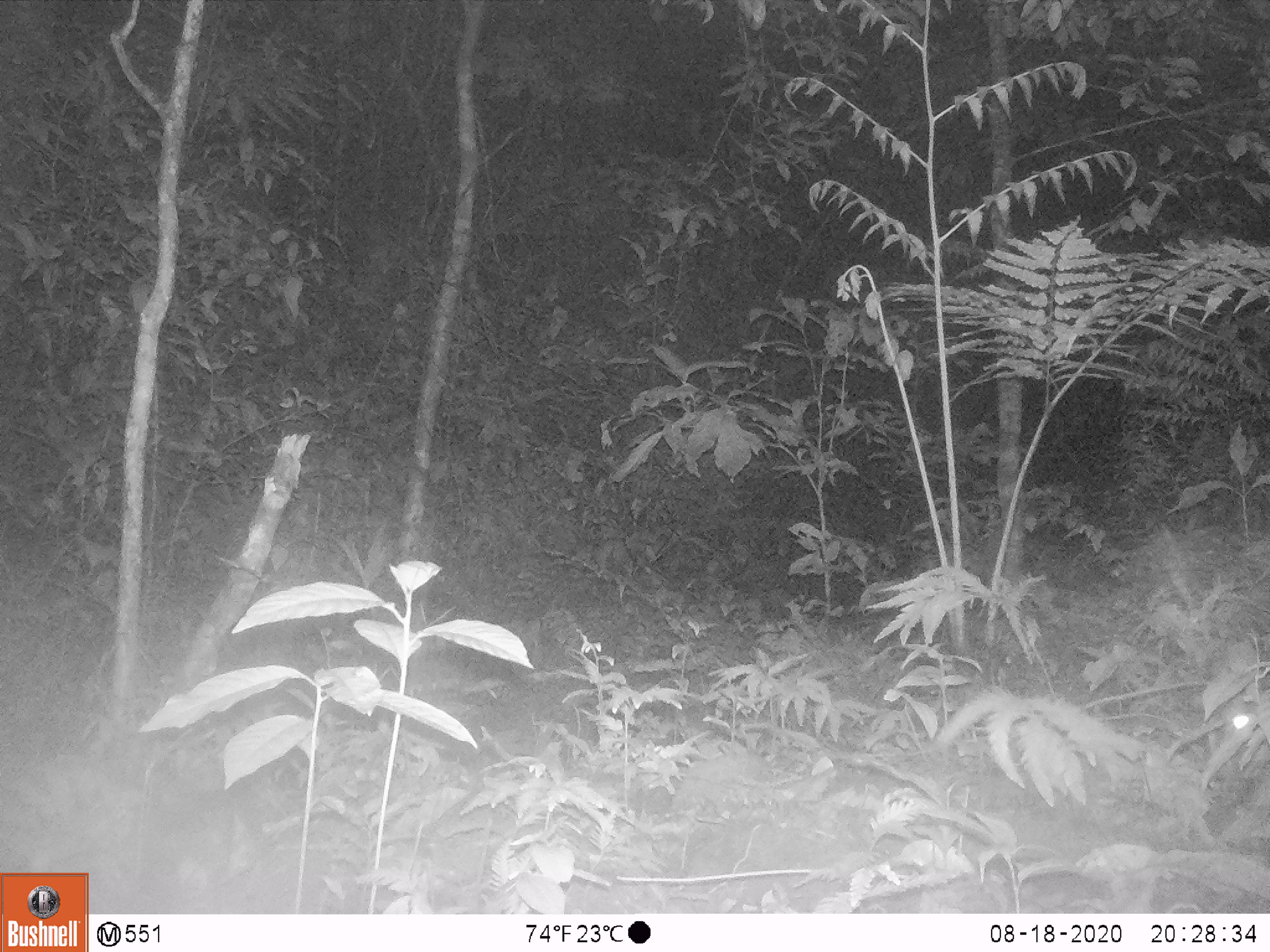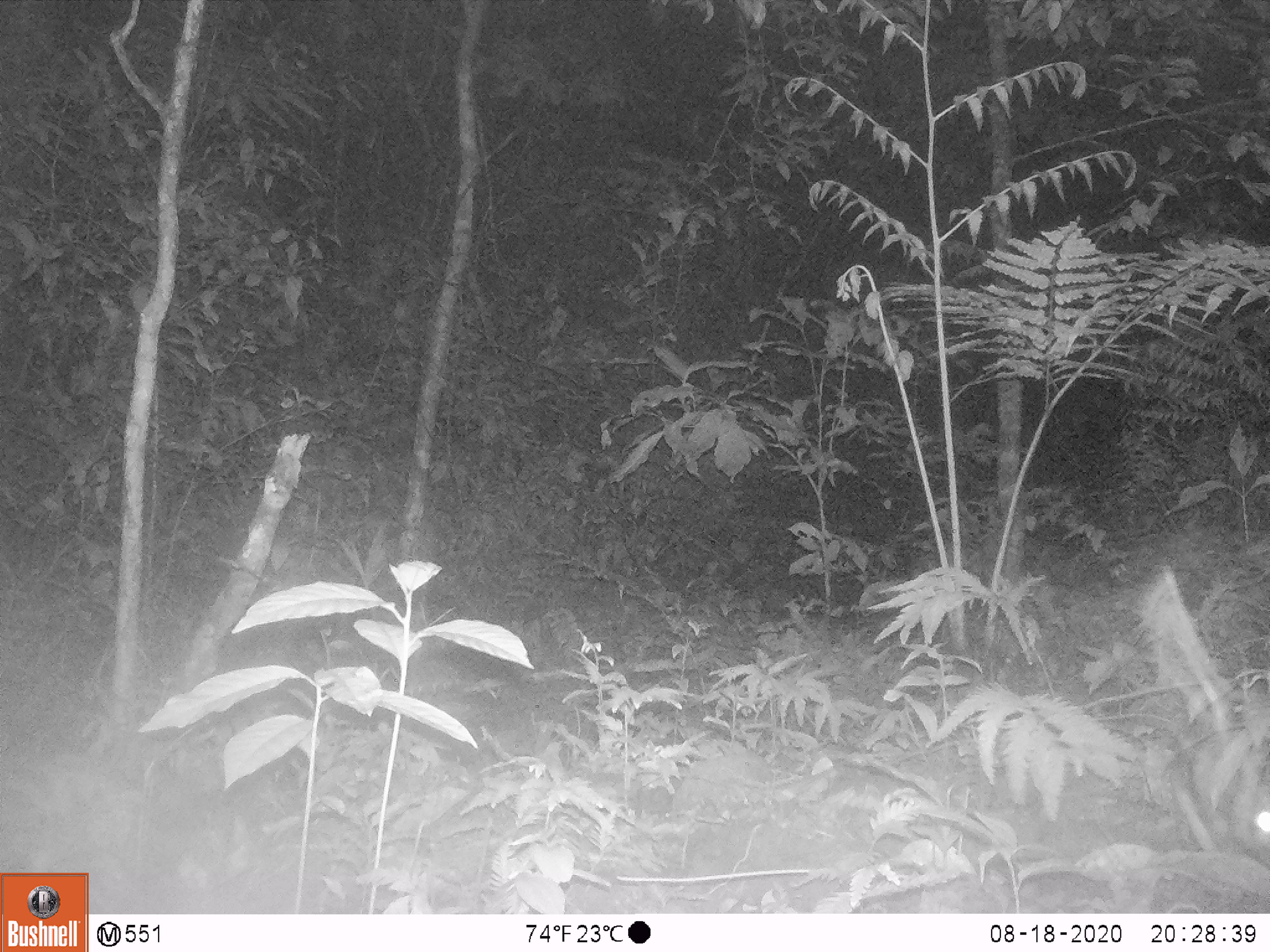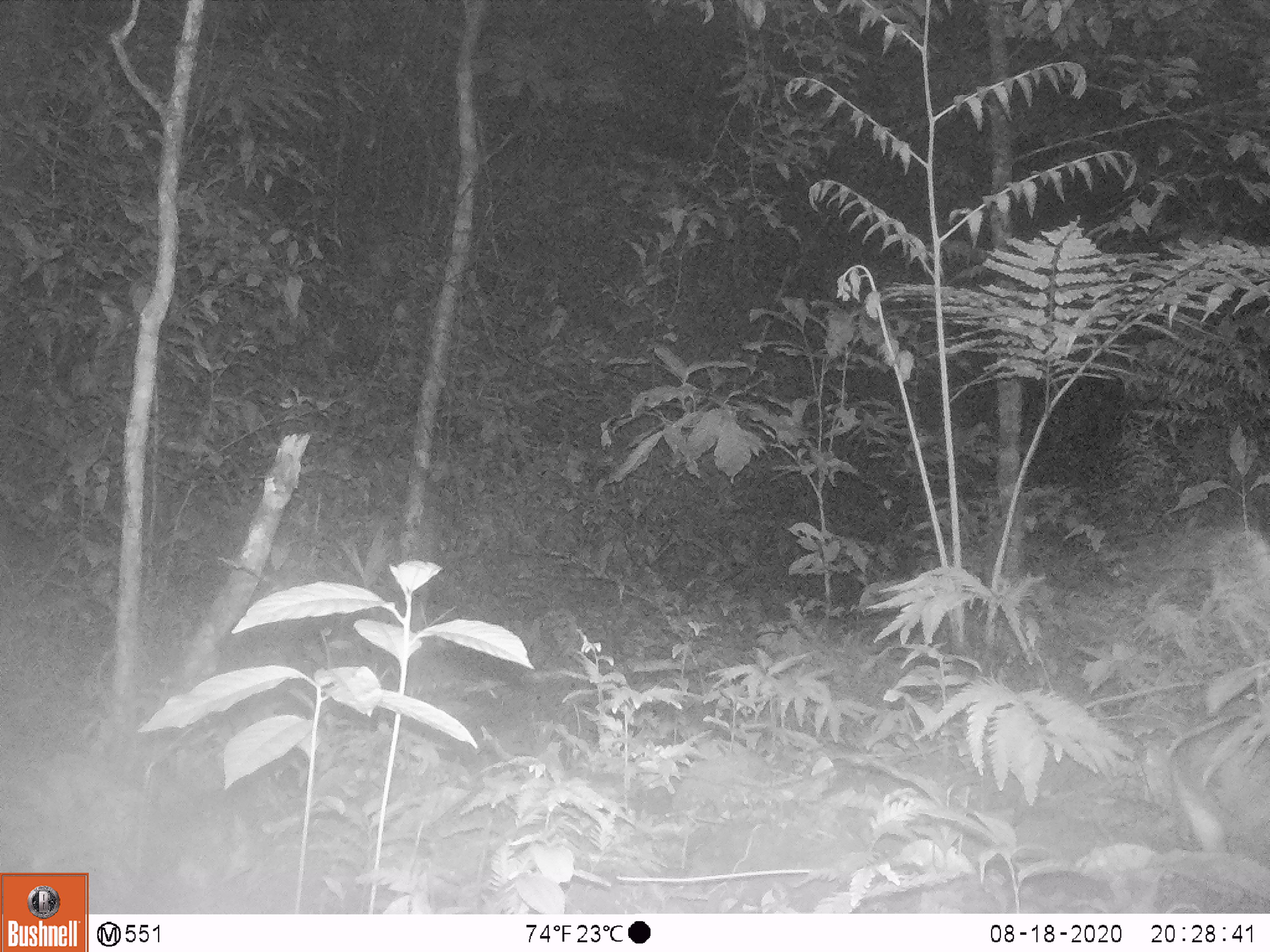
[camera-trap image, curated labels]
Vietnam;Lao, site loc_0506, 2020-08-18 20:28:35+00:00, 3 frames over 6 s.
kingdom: Animalia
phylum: Chordata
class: Mammalia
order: Lagomorpha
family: Leporidae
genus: Nesolagus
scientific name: Nesolagus timminsi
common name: annamite striped rabbit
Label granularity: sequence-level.